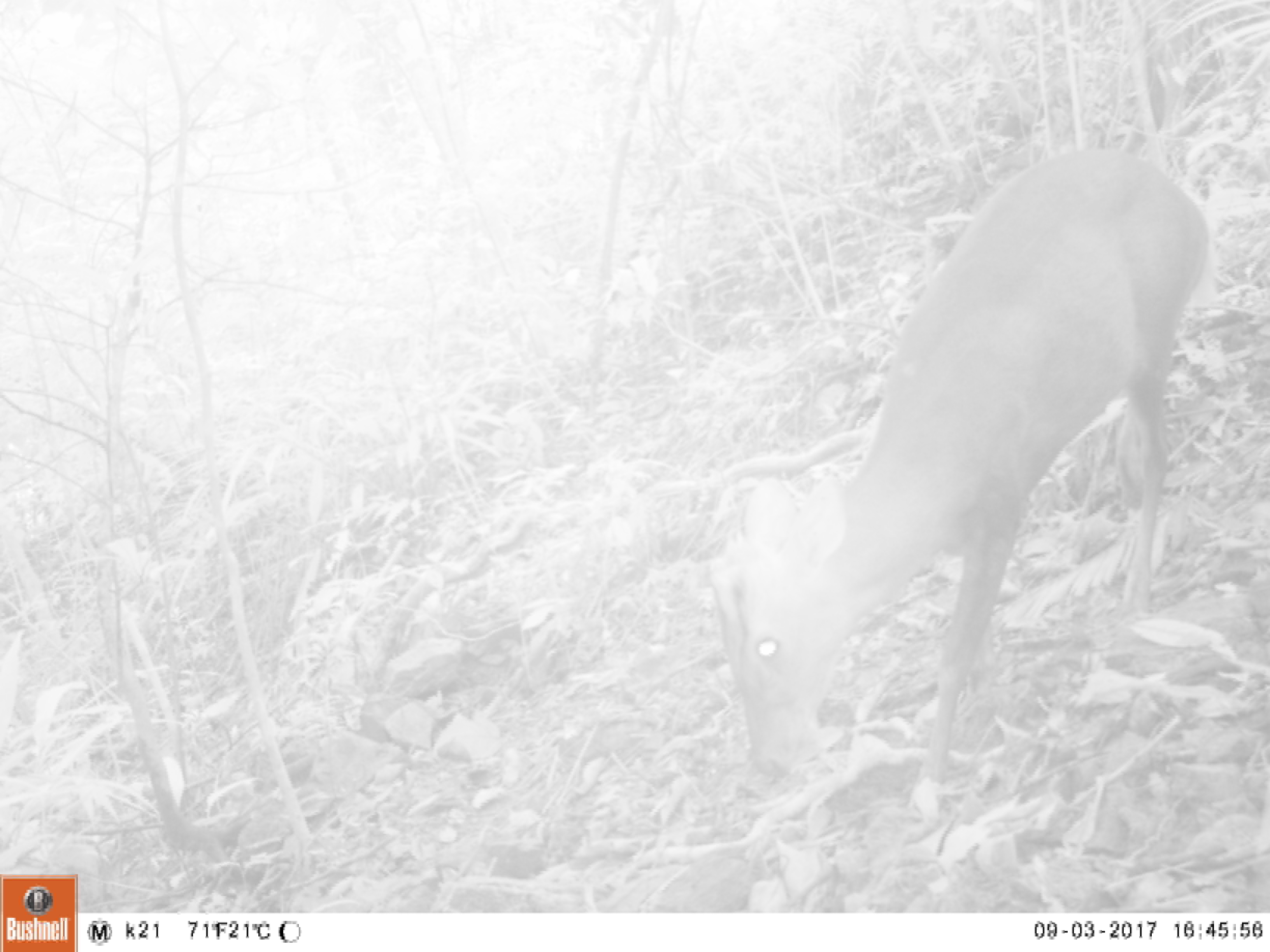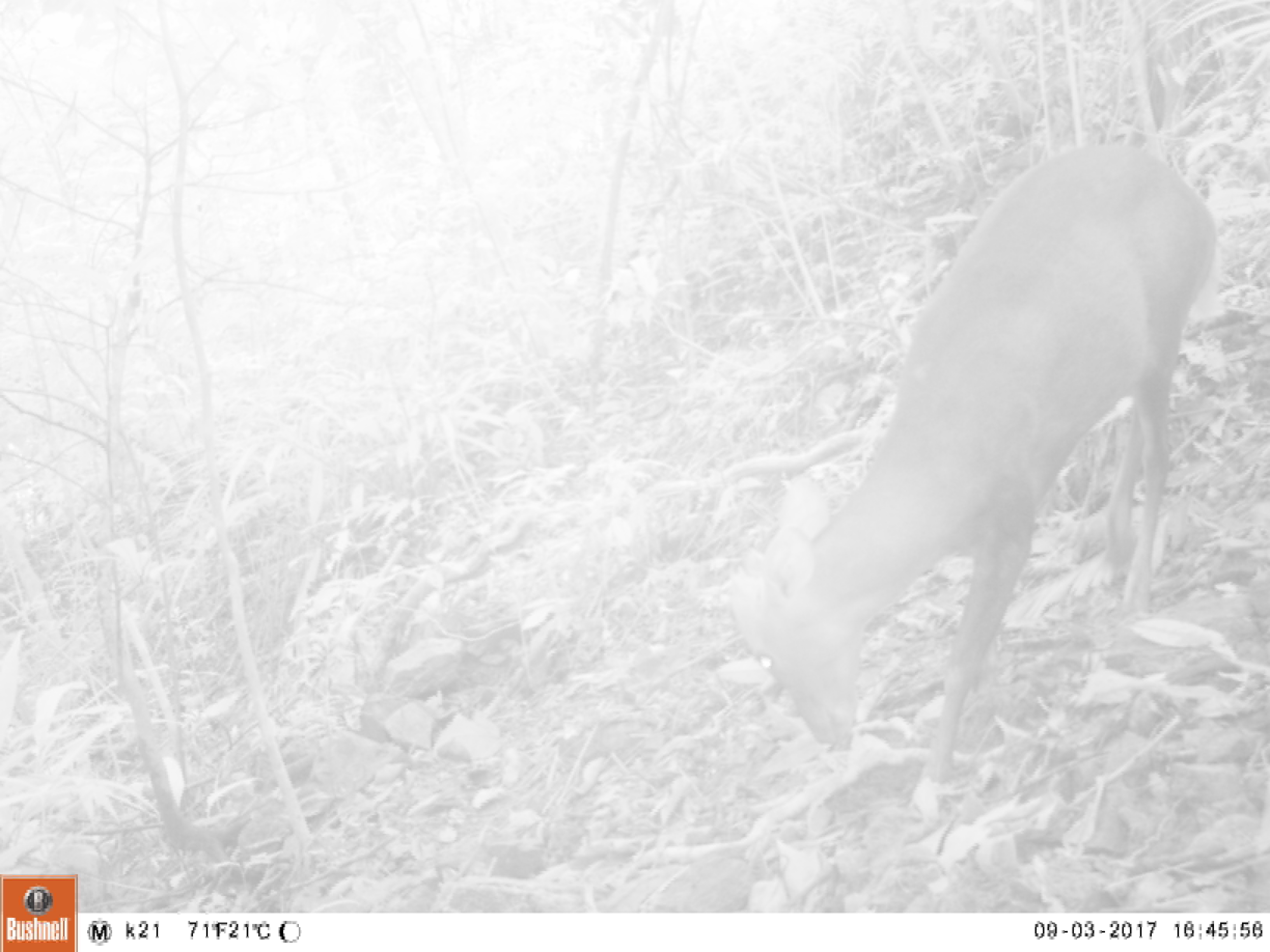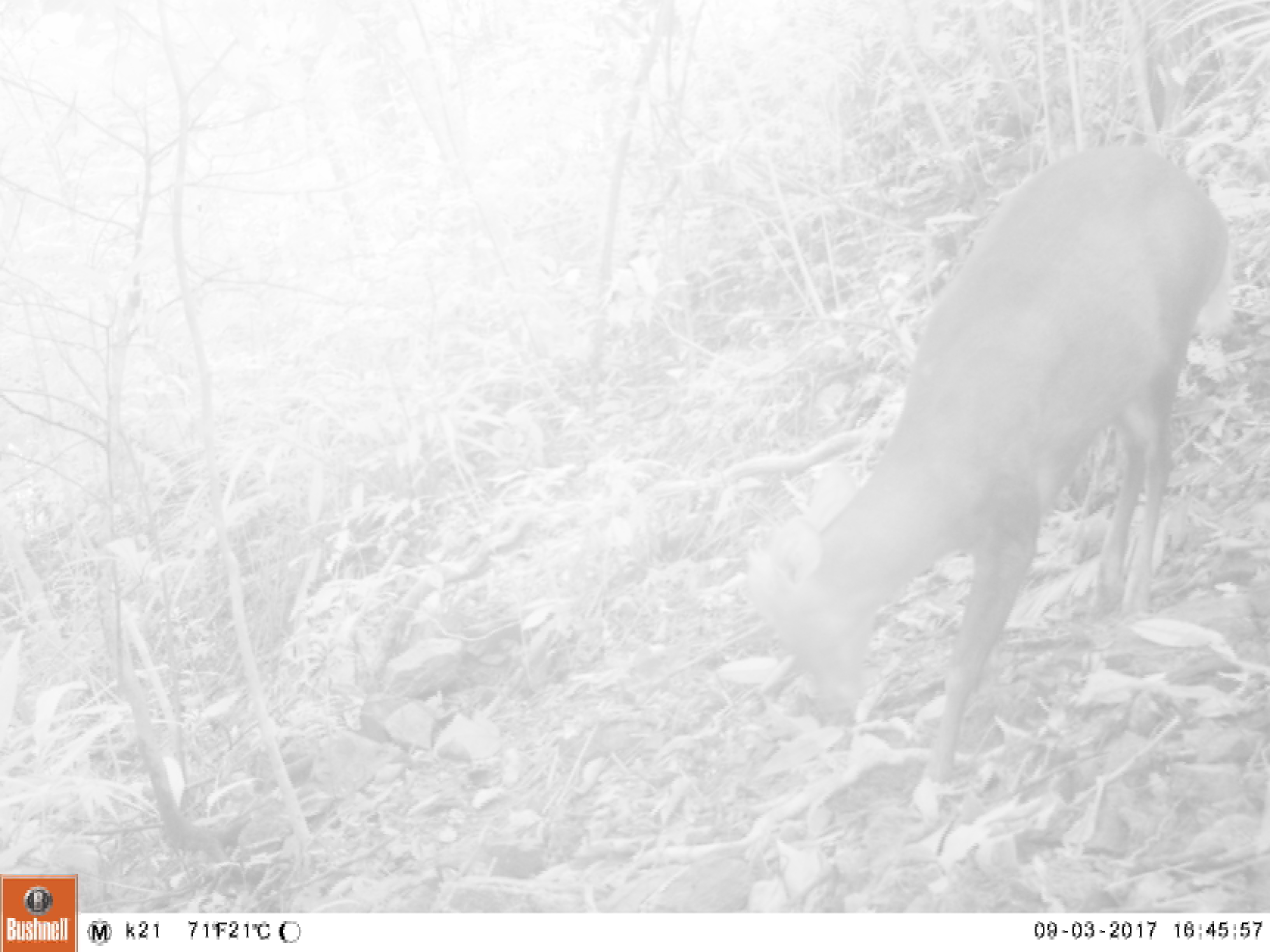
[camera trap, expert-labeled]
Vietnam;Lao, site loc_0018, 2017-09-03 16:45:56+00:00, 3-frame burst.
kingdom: Animalia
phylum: Chordata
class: Mammalia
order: Artiodactyla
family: Cervidae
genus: Muntiacus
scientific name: Muntiacus rooseveltorum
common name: roosevelt's muntjac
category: roosevelts muntjac group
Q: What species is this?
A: Roosevelts muntjac group (roosevelt's muntjac) (Muntiacus rooseveltorum).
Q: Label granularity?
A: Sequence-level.